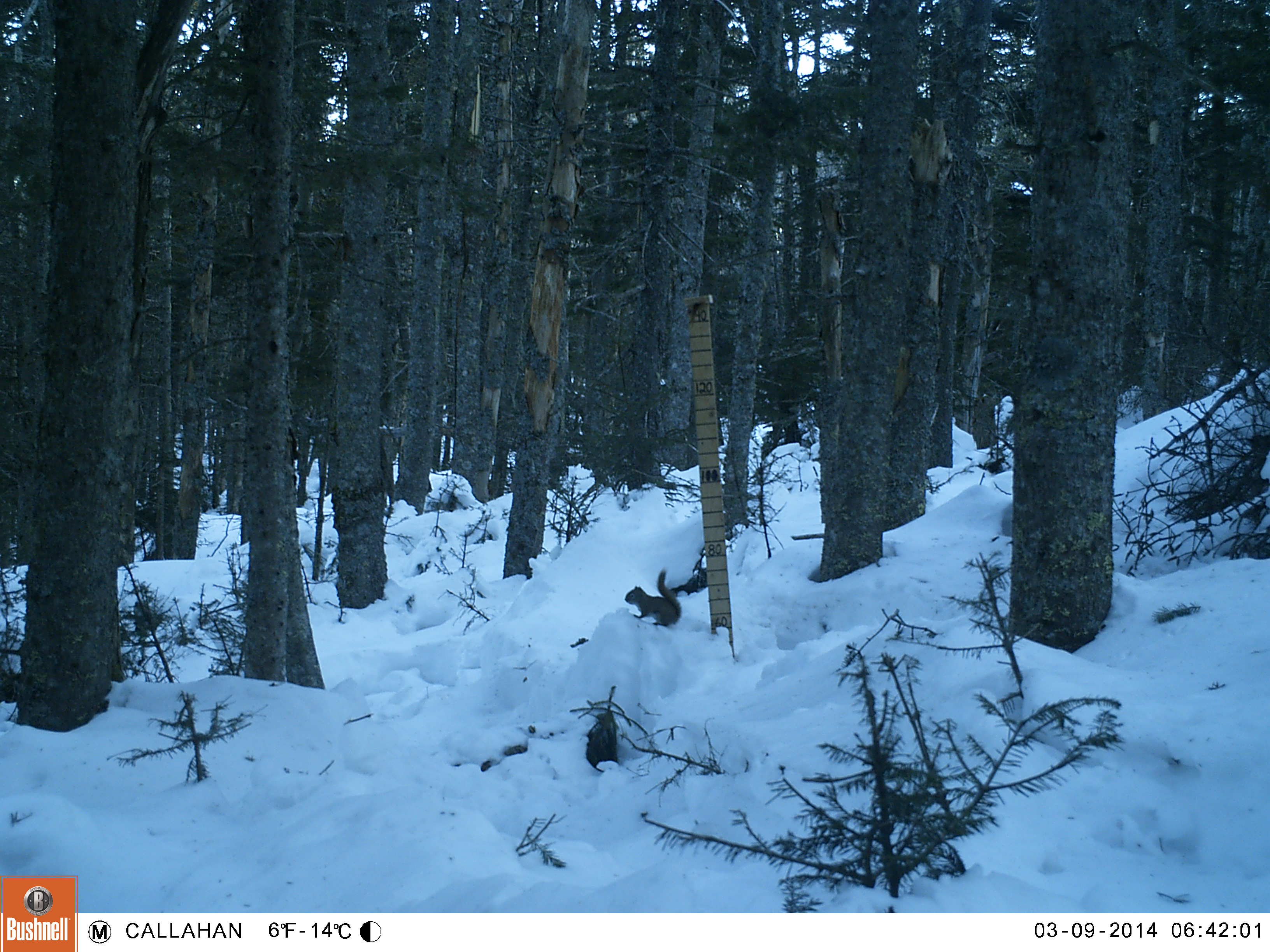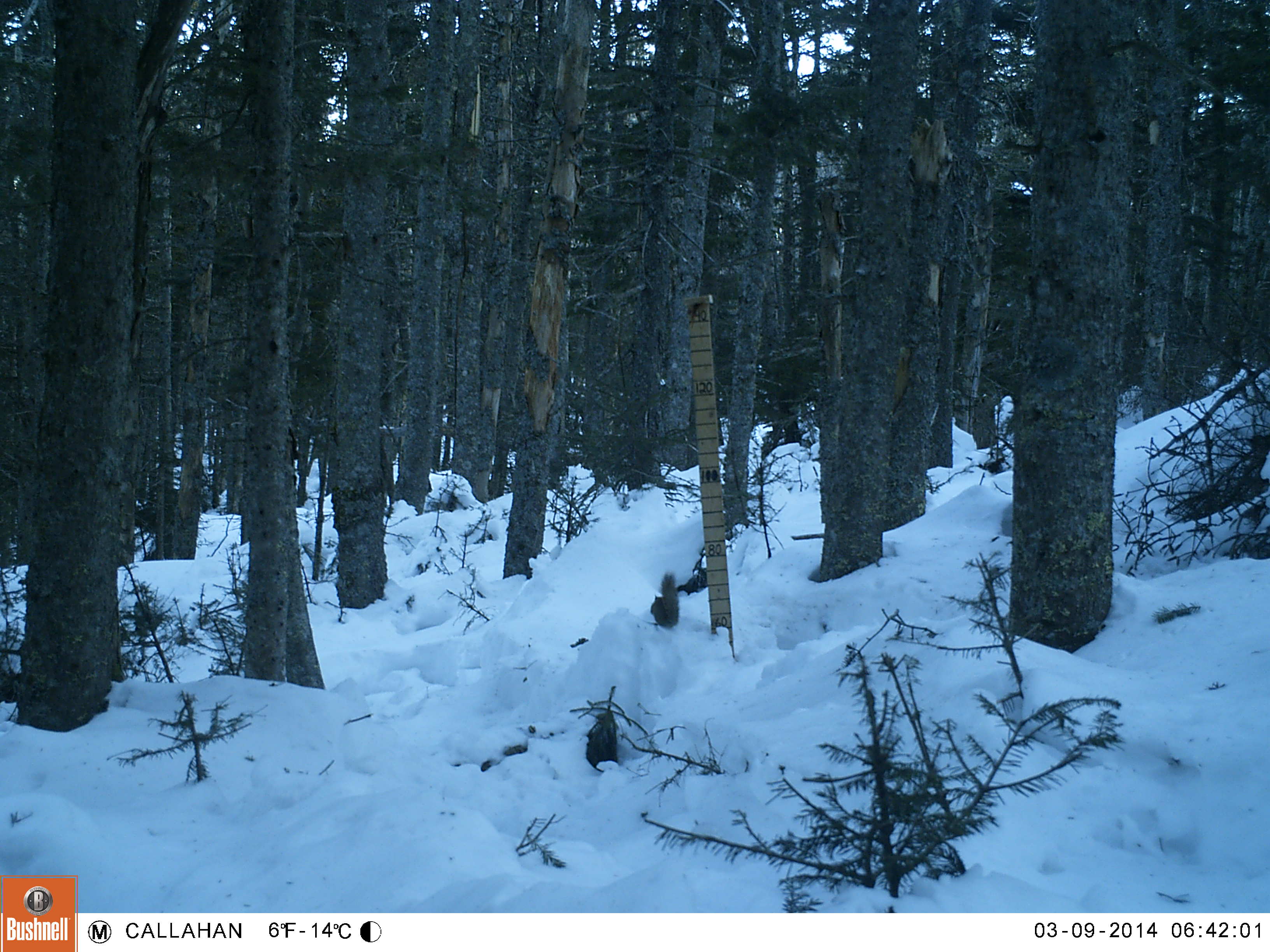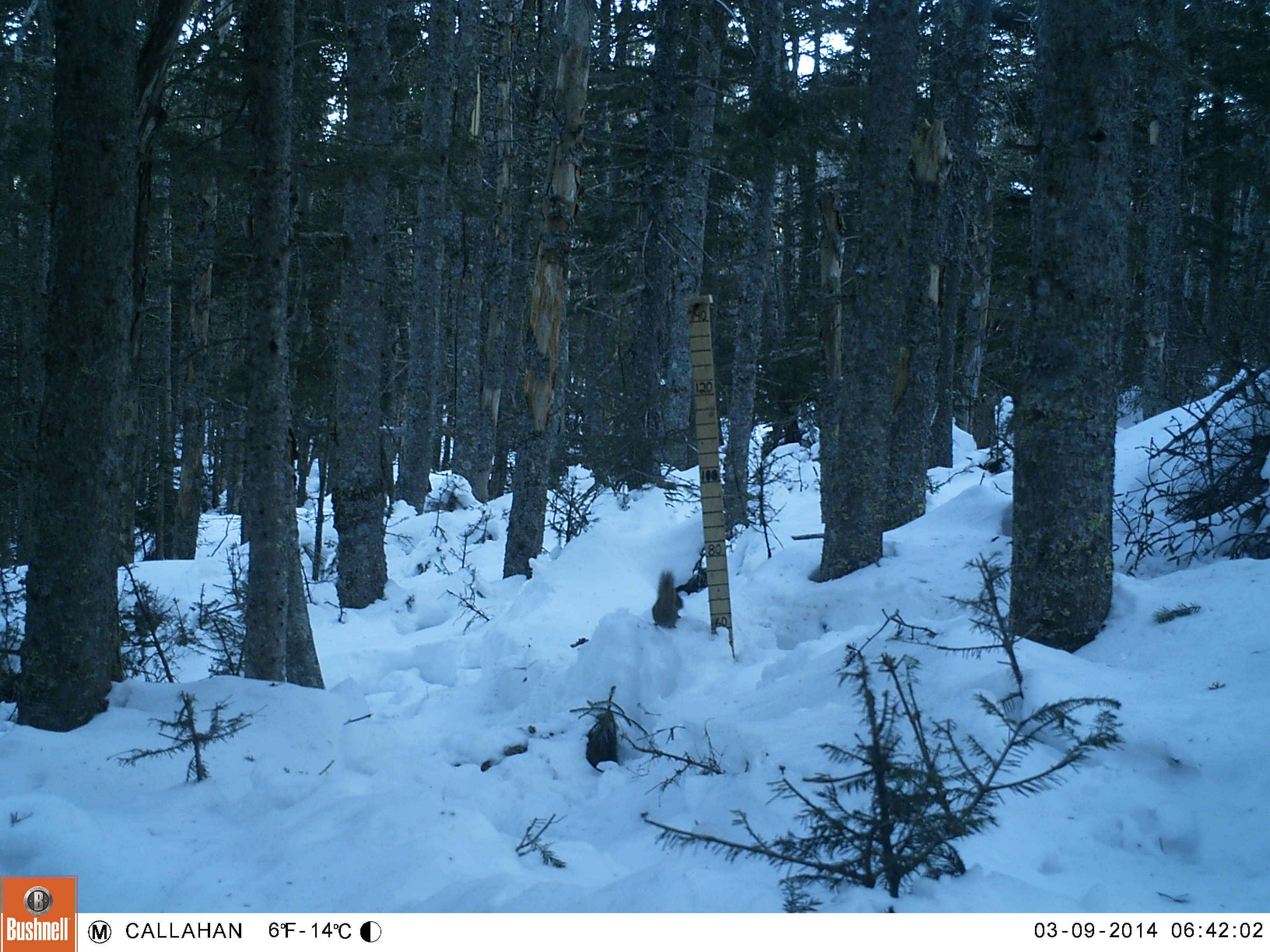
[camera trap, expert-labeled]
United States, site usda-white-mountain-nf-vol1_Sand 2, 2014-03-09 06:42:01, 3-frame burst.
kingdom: Animalia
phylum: Chordata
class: Mammalia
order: Rodentia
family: Sciuridae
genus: Tamiasciurus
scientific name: Tamiasciurus hudsonicus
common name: red squirrel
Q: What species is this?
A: Red squirrel (Tamiasciurus hudsonicus).